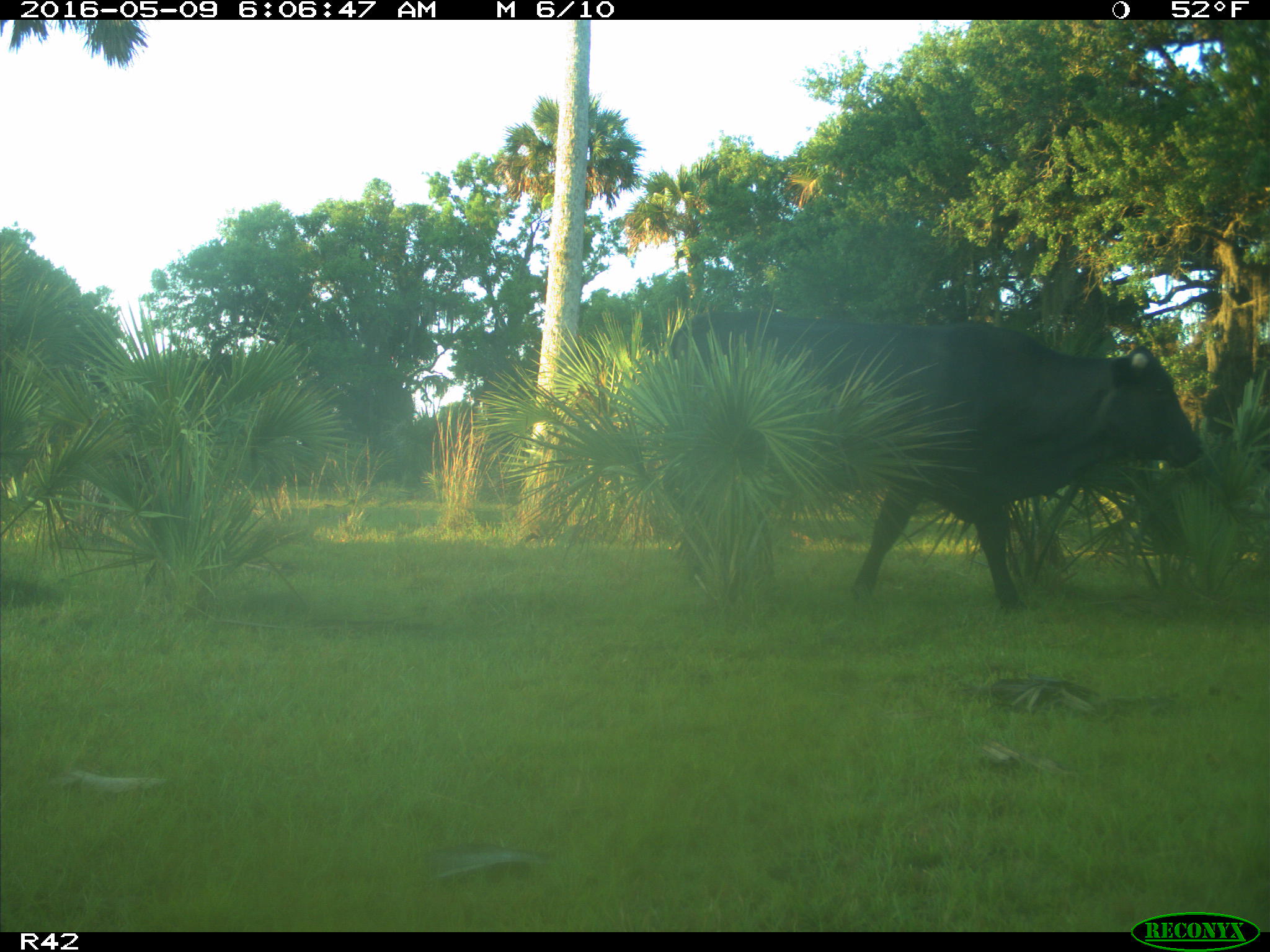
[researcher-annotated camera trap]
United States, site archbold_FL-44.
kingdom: Animalia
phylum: Chordata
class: Mammalia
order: Artiodactyla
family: Bovidae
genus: Bos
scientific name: Bos taurus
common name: domestic cow